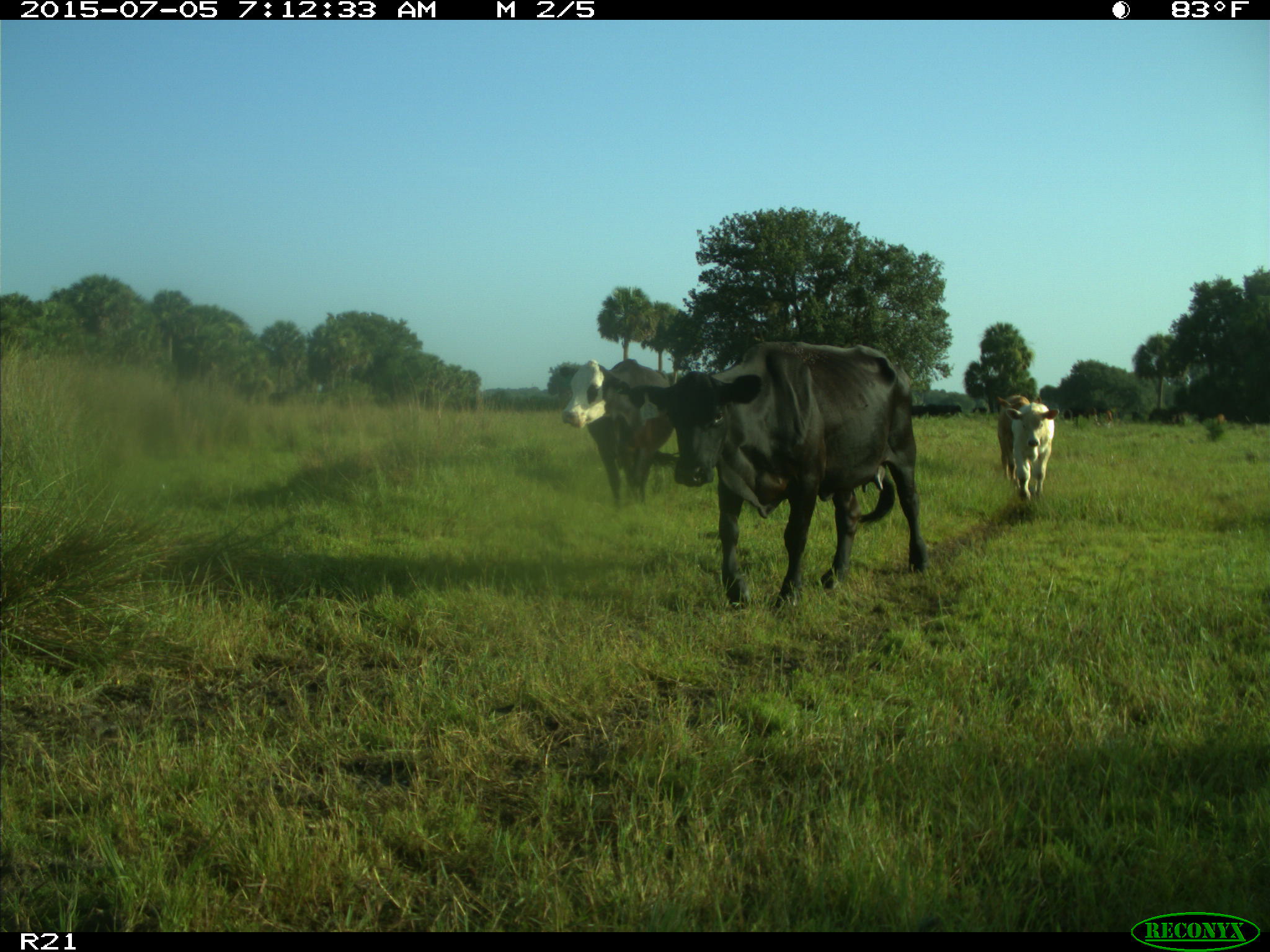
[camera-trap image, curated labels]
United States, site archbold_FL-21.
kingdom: Animalia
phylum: Chordata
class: Mammalia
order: Artiodactyla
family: Bovidae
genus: Bos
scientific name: Bos taurus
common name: domestic cow